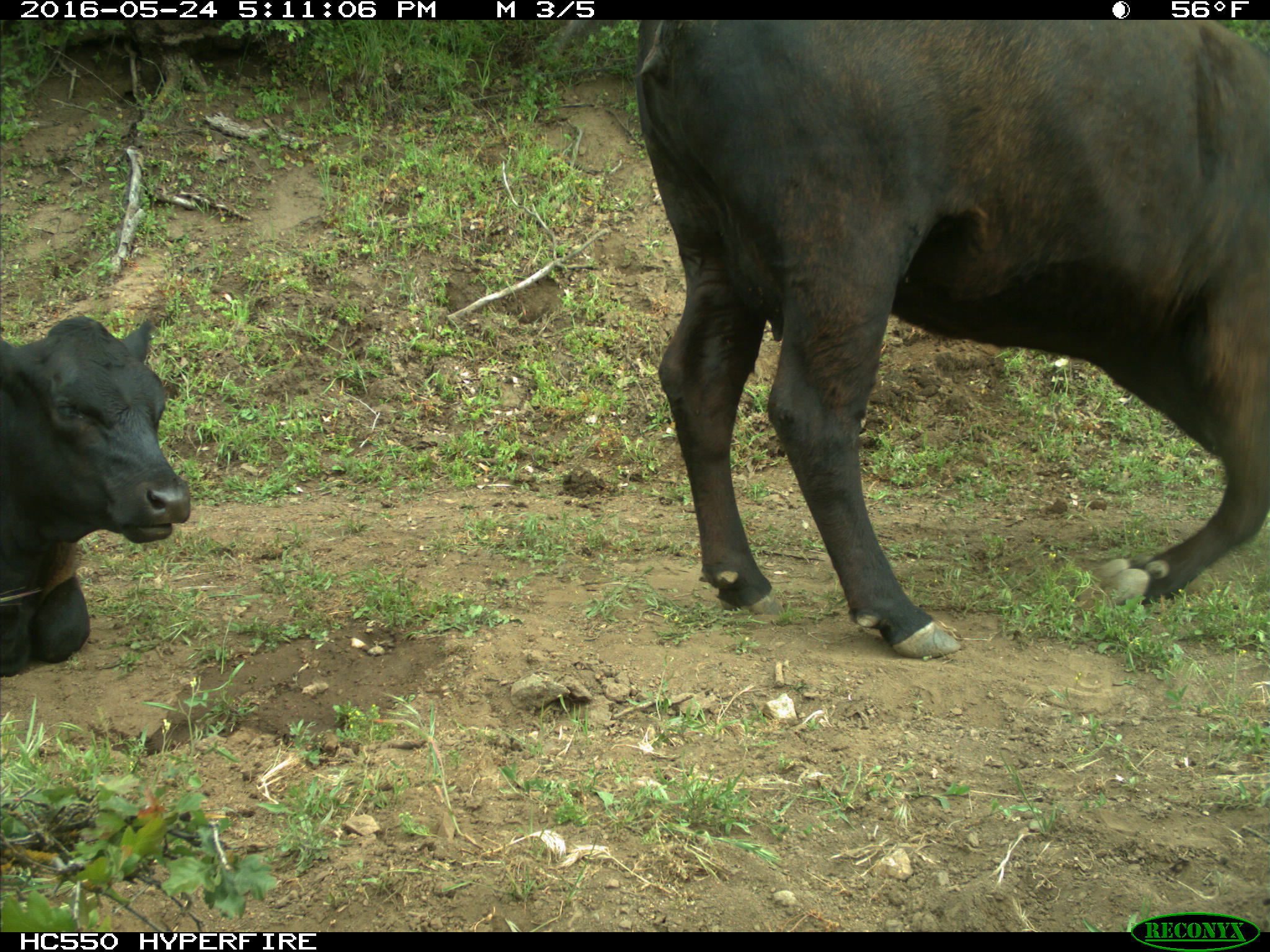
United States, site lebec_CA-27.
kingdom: Animalia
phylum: Chordata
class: Mammalia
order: Artiodactyla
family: Bovidae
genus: Bos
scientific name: Bos taurus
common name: domestic cow